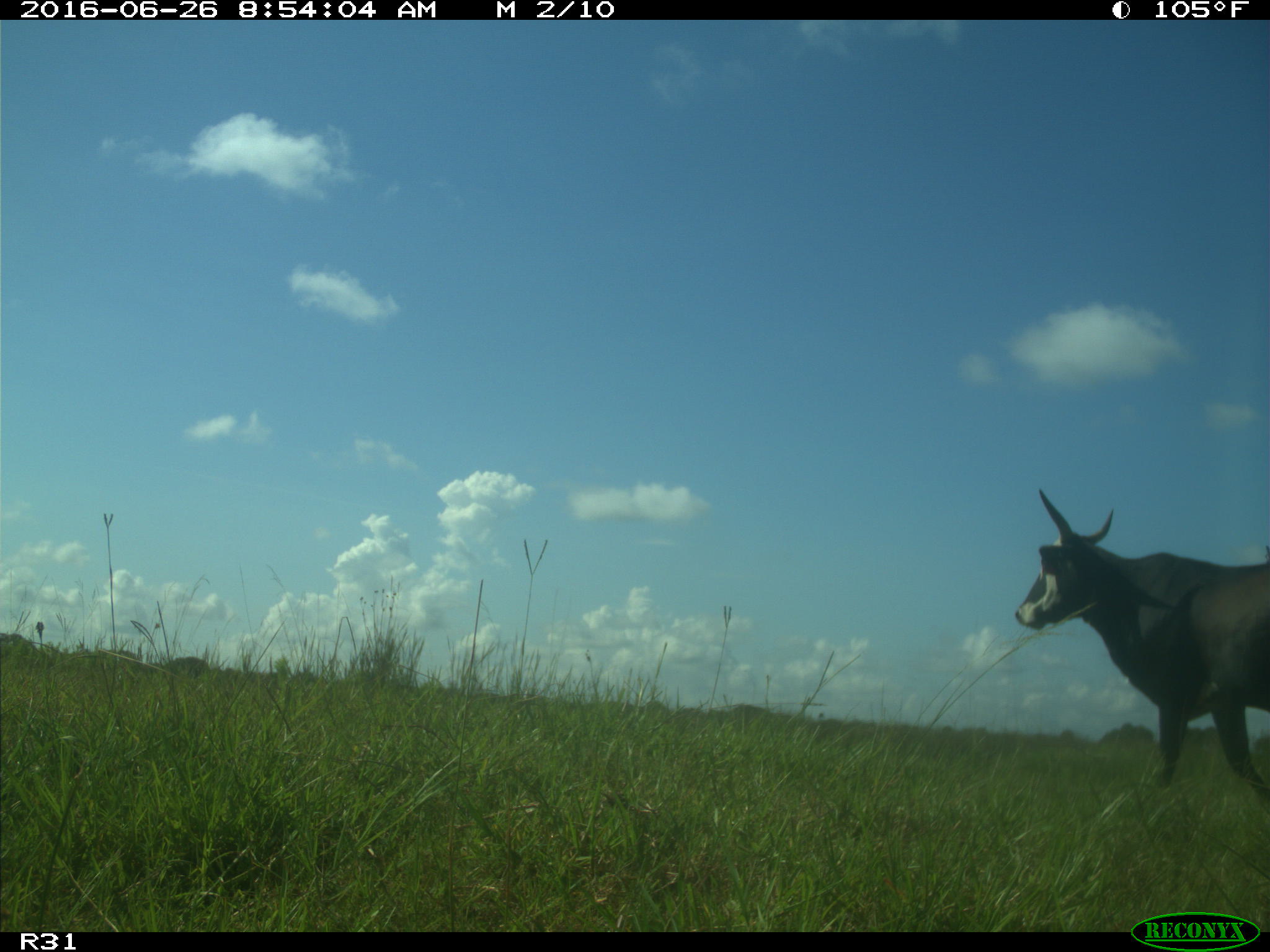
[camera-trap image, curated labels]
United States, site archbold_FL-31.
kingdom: Animalia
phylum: Chordata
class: Mammalia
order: Artiodactyla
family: Bovidae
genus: Bos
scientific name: Bos taurus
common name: domestic cow